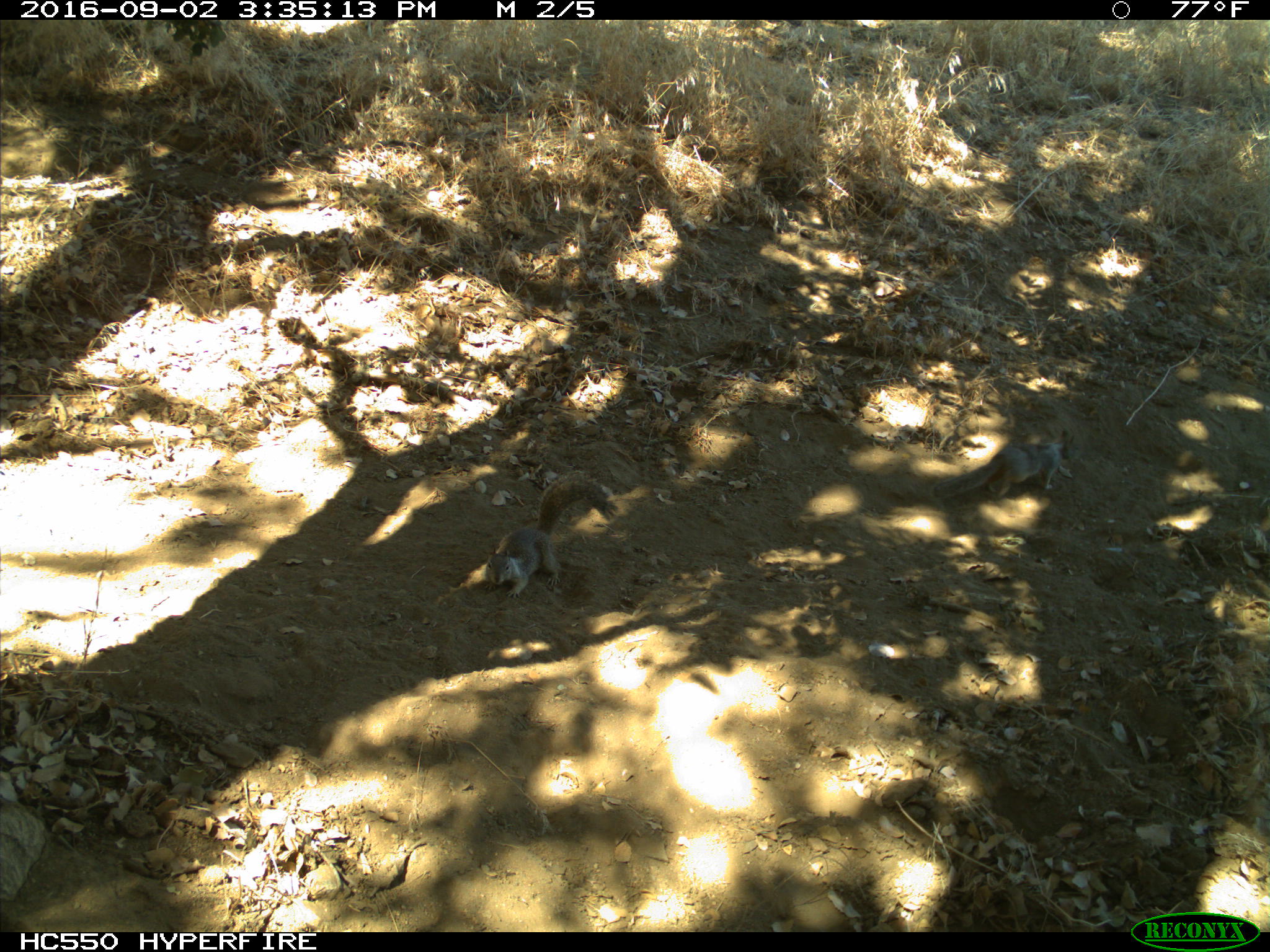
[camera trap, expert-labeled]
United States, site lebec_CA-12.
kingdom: Animalia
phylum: Chordata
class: Mammalia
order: Rodentia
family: Sciuridae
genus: Otospermophilus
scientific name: Otospermophilus beecheyi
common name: california ground squirrel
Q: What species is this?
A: Otospermophilus beecheyi (california ground squirrel).